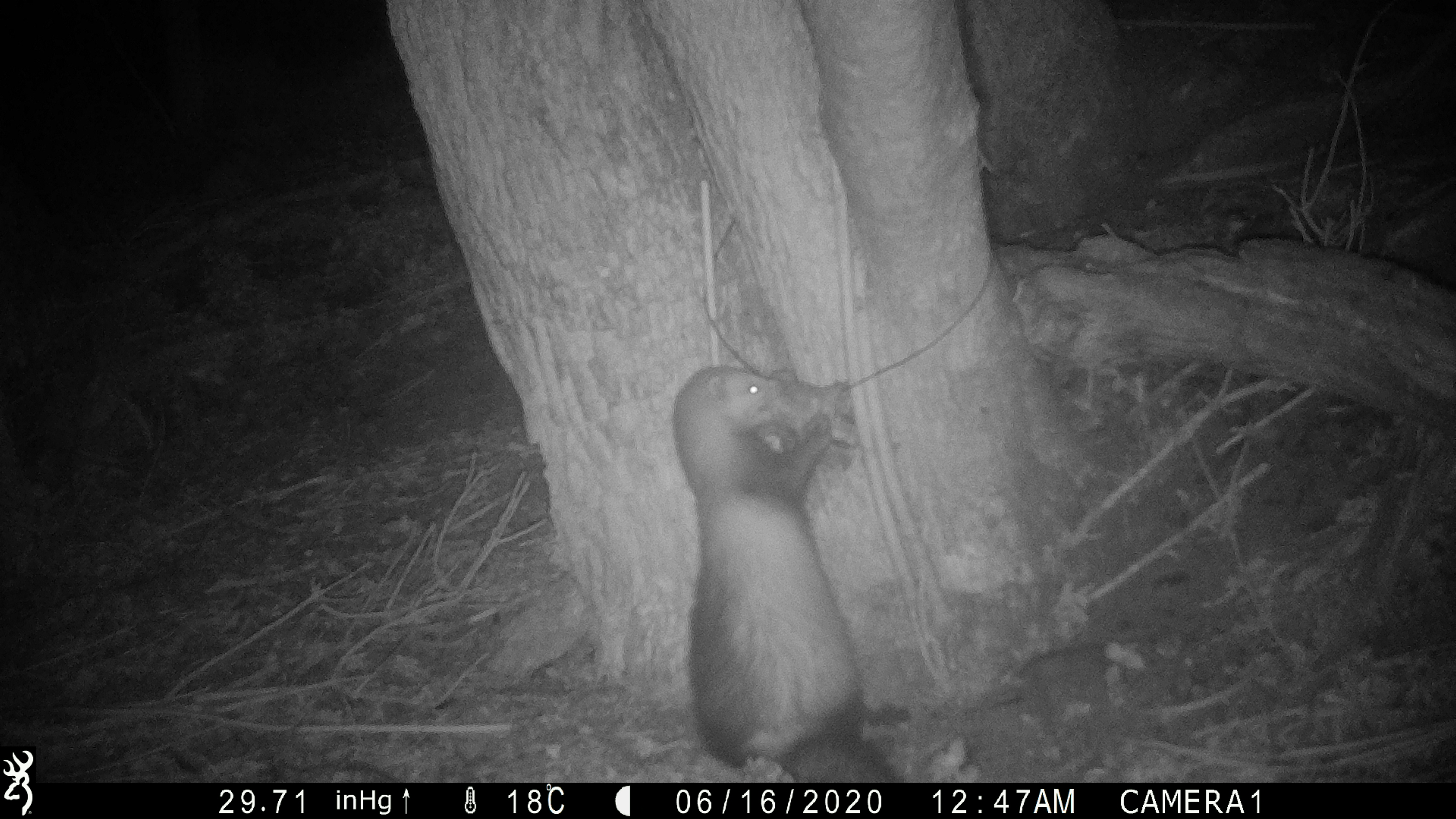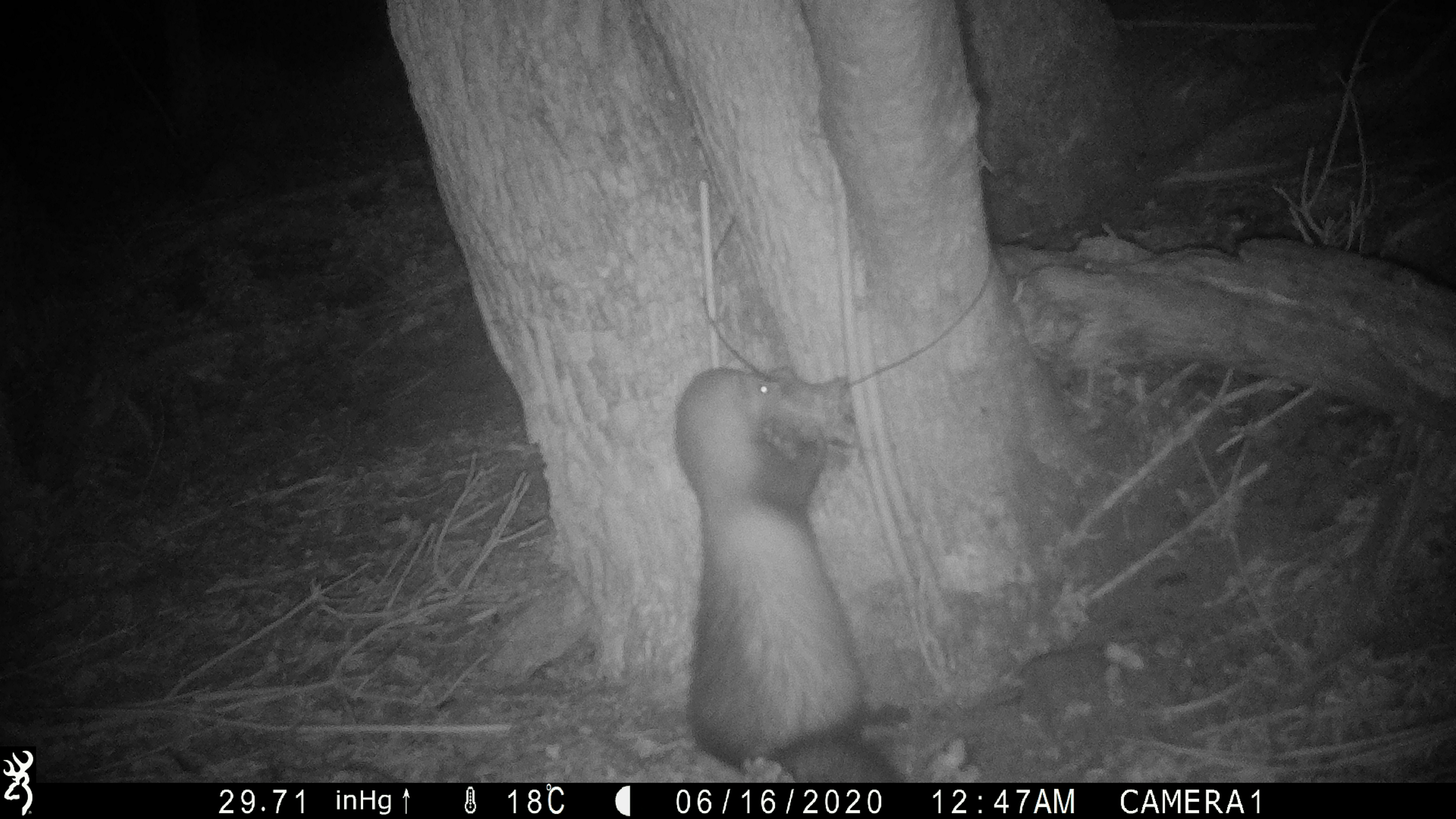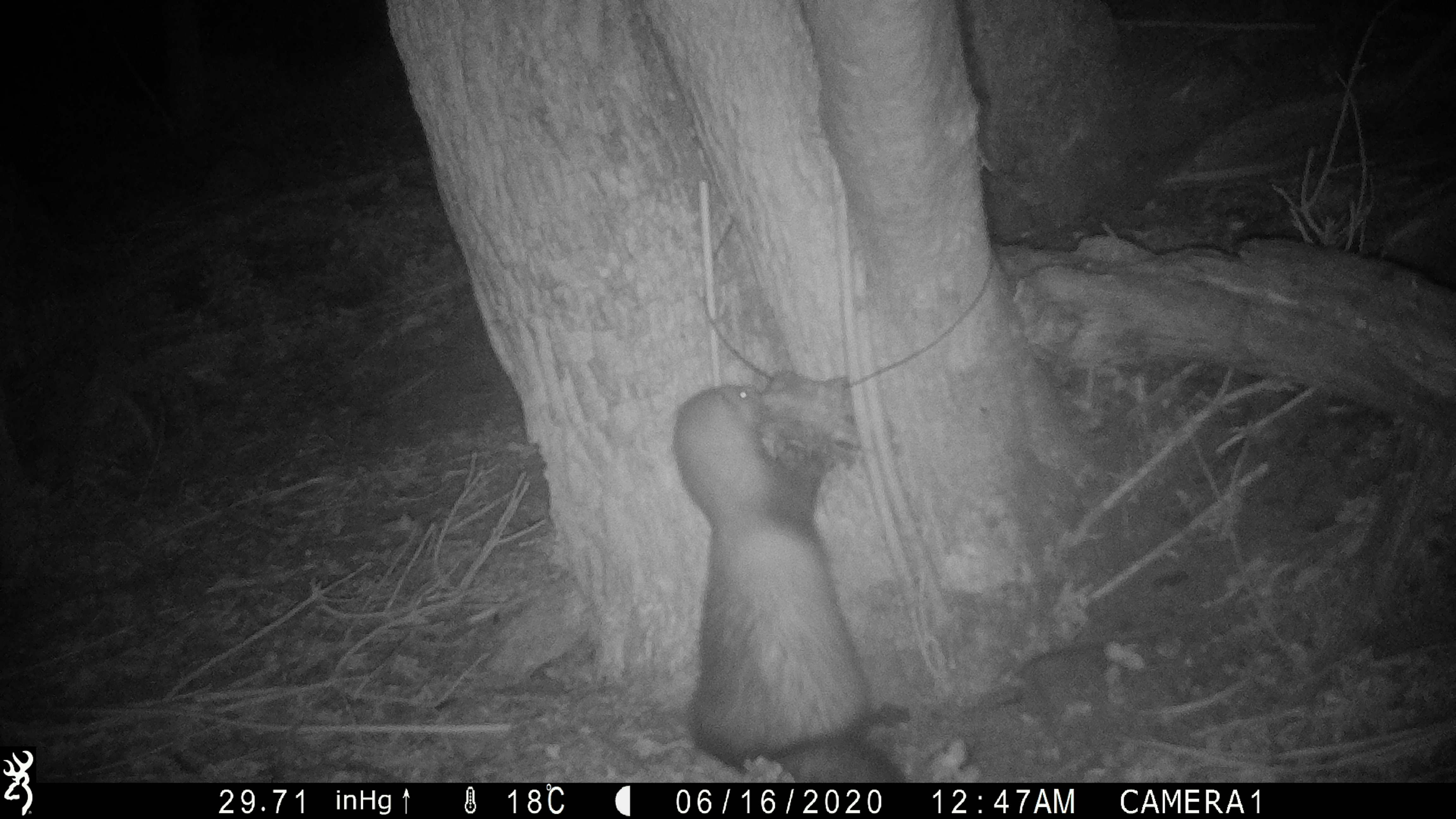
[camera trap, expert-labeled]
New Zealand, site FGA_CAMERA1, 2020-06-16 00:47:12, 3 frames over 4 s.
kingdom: Animalia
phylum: Chordata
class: Mammalia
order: Carnivora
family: Mustelidae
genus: Mustela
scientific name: Mustela furo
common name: ferret